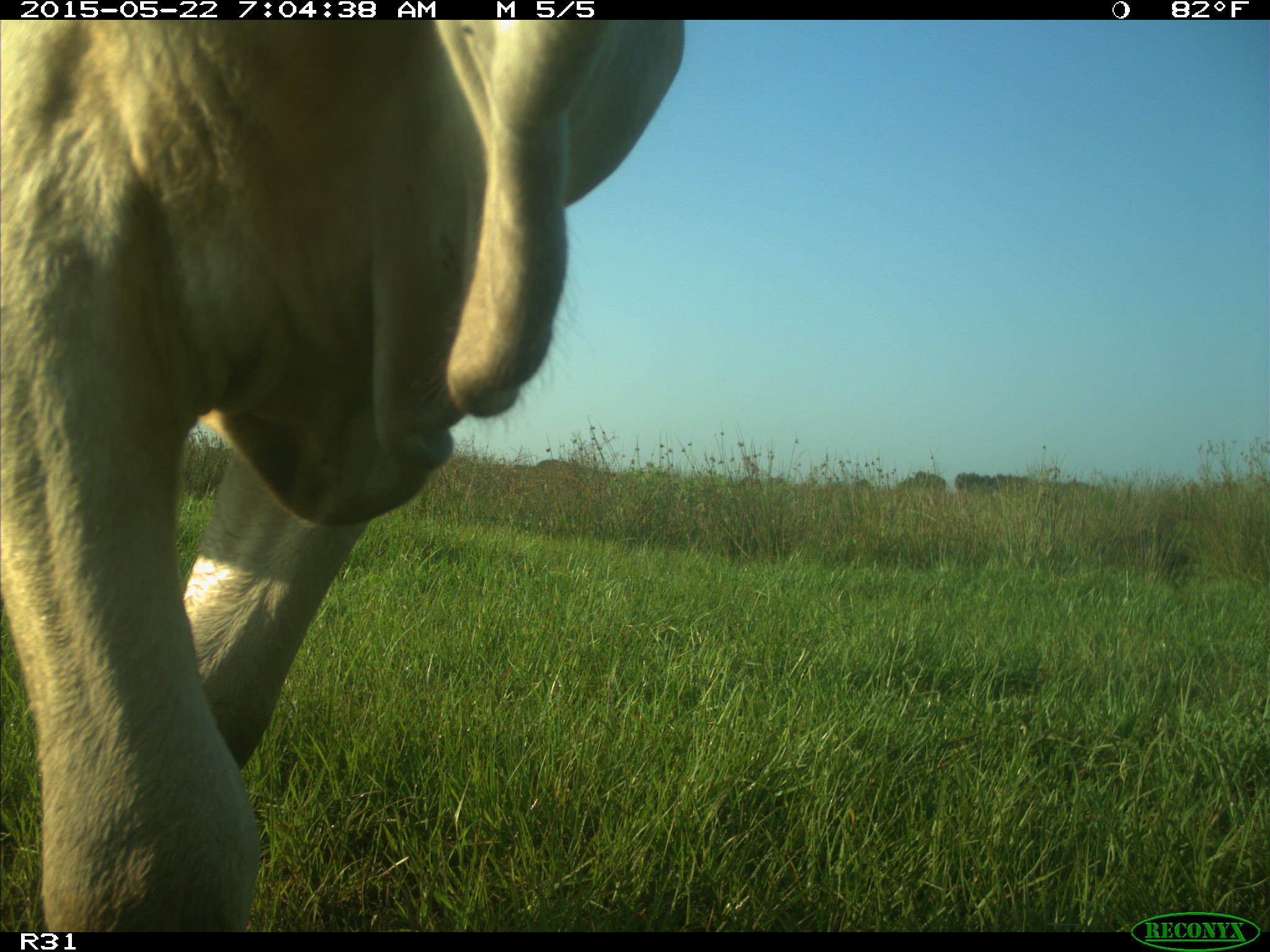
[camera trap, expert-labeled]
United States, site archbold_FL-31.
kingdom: Animalia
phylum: Chordata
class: Mammalia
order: Artiodactyla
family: Bovidae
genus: Bos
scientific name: Bos taurus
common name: domestic cow